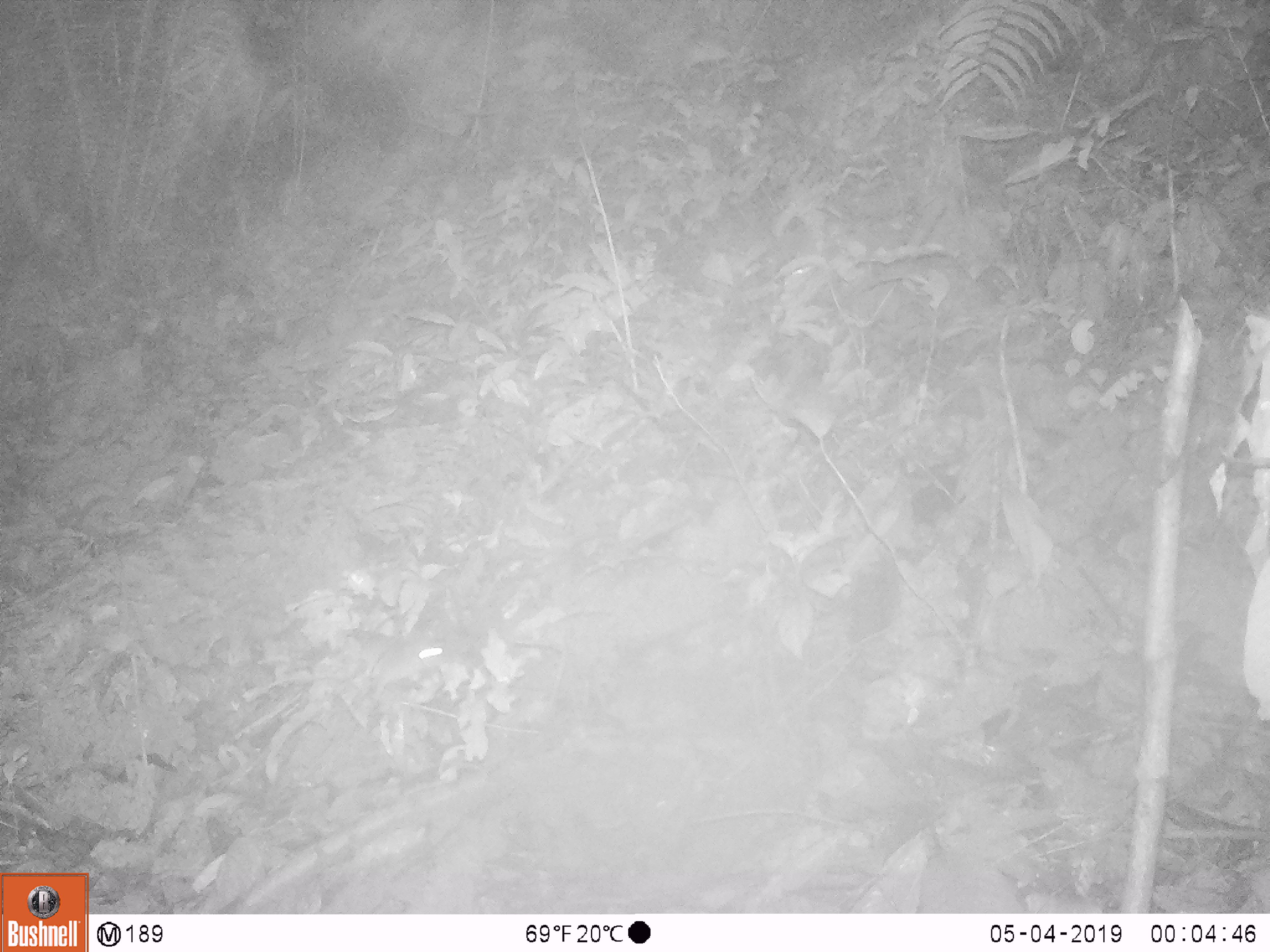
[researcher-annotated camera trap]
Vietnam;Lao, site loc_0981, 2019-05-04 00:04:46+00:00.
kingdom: Animalia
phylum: Chordata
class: Mammalia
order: Rodentia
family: Muridae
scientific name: Muridae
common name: old-world mice and rats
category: unidentified murid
Unidentified murid (old-world mice and rats) (Muridae). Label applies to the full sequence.